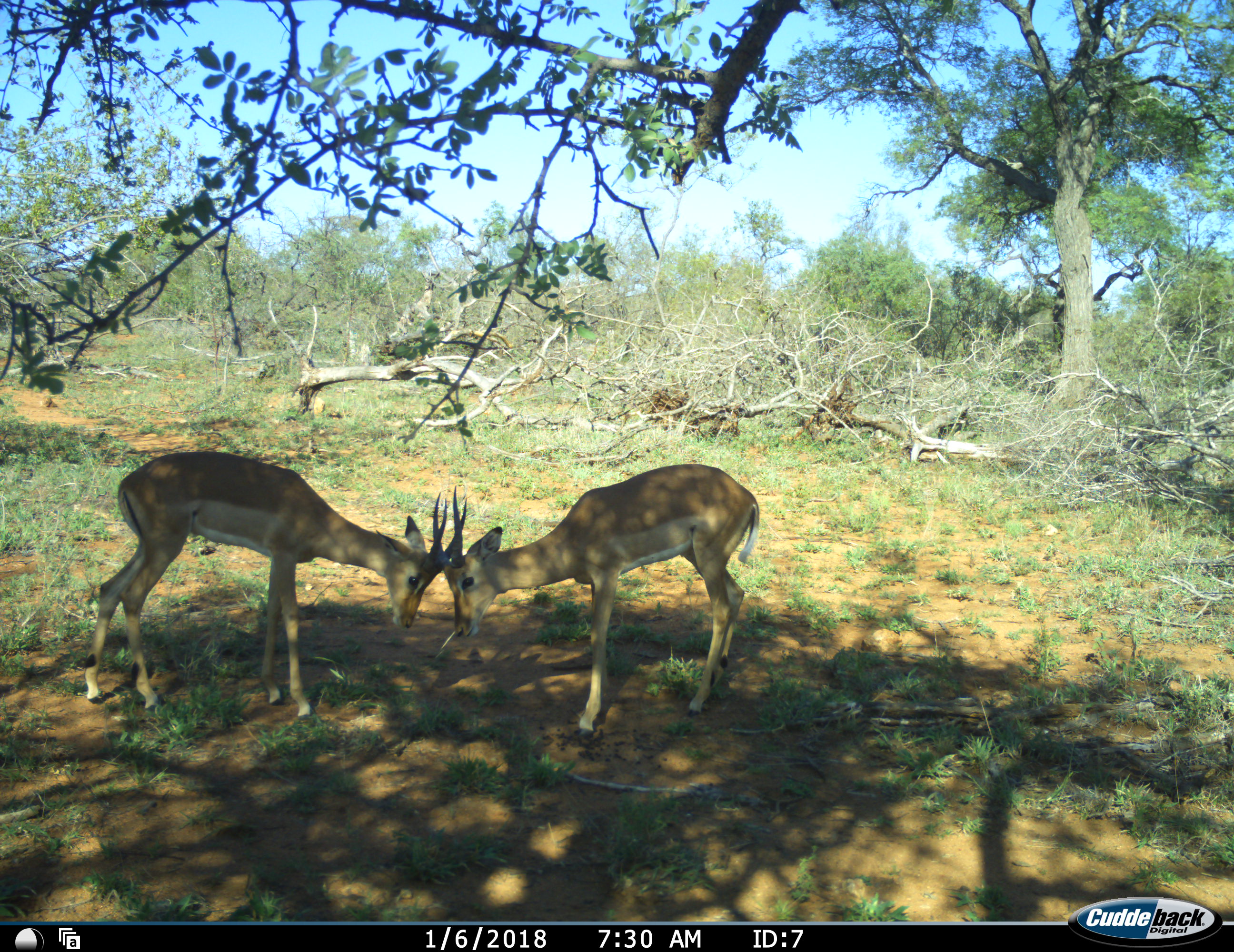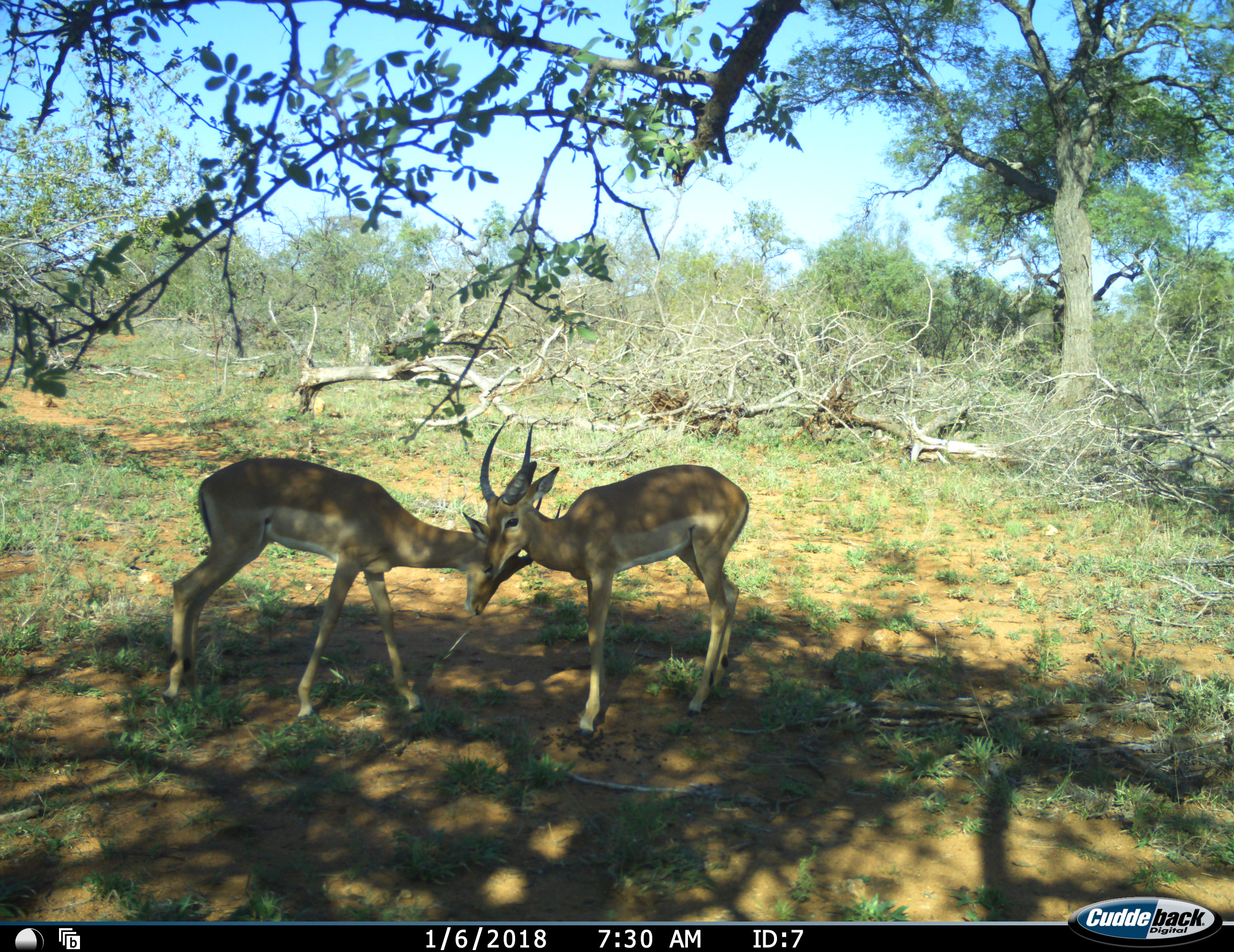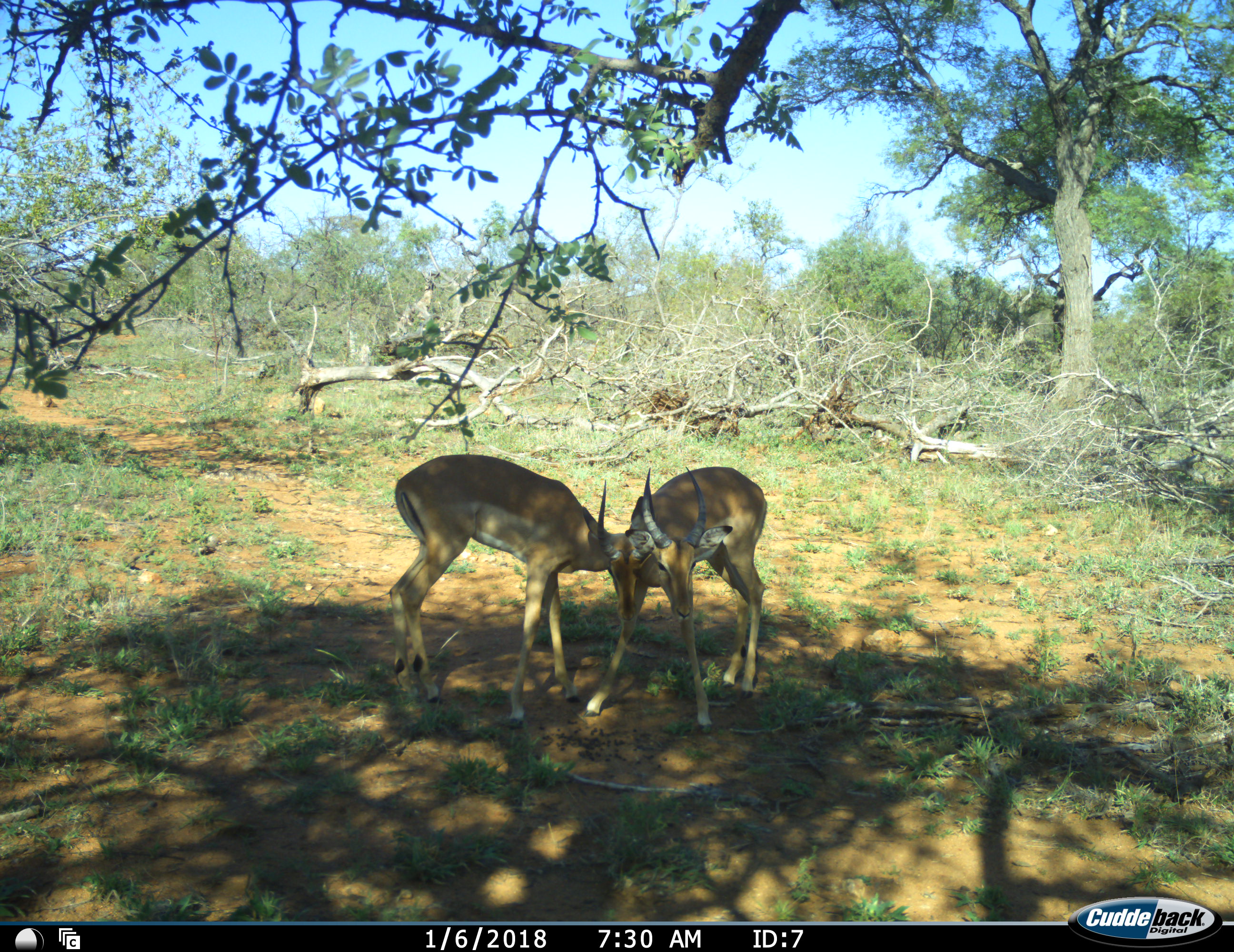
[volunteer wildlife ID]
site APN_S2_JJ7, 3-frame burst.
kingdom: Animalia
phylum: Chordata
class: Mammalia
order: Artiodactyla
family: Bovidae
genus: Aepyceros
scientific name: Aepyceros melampus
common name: impala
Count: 2.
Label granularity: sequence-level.